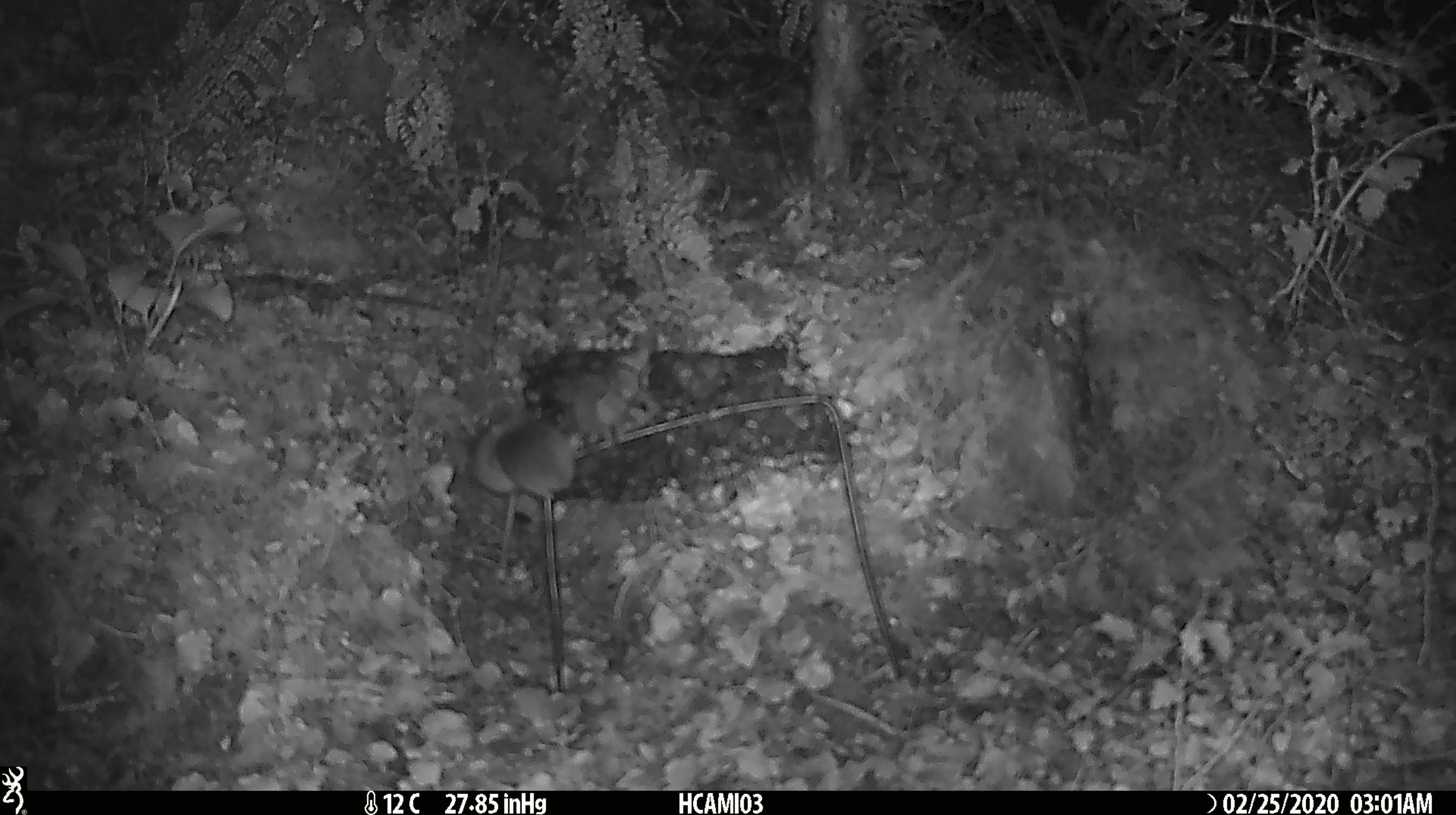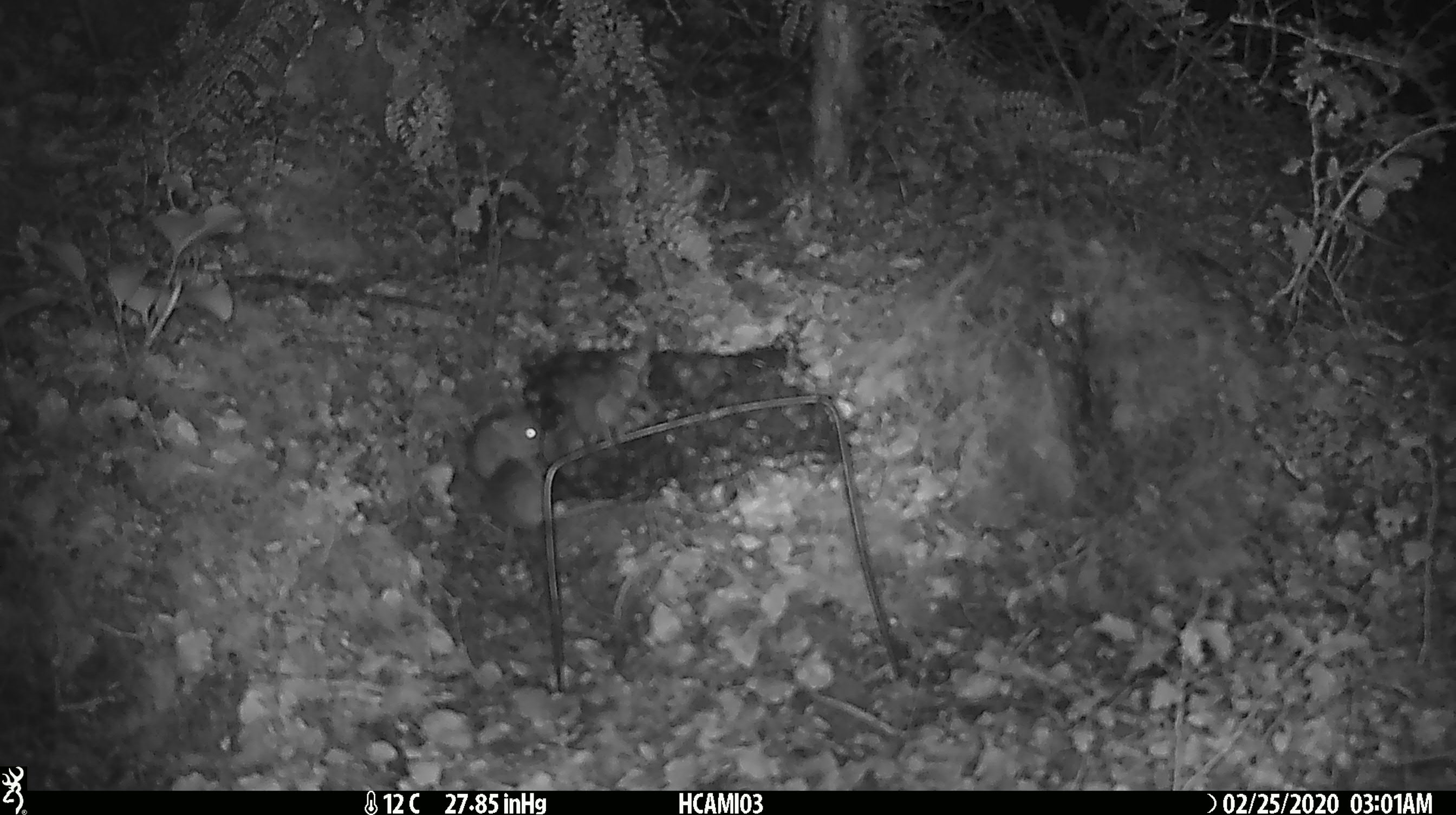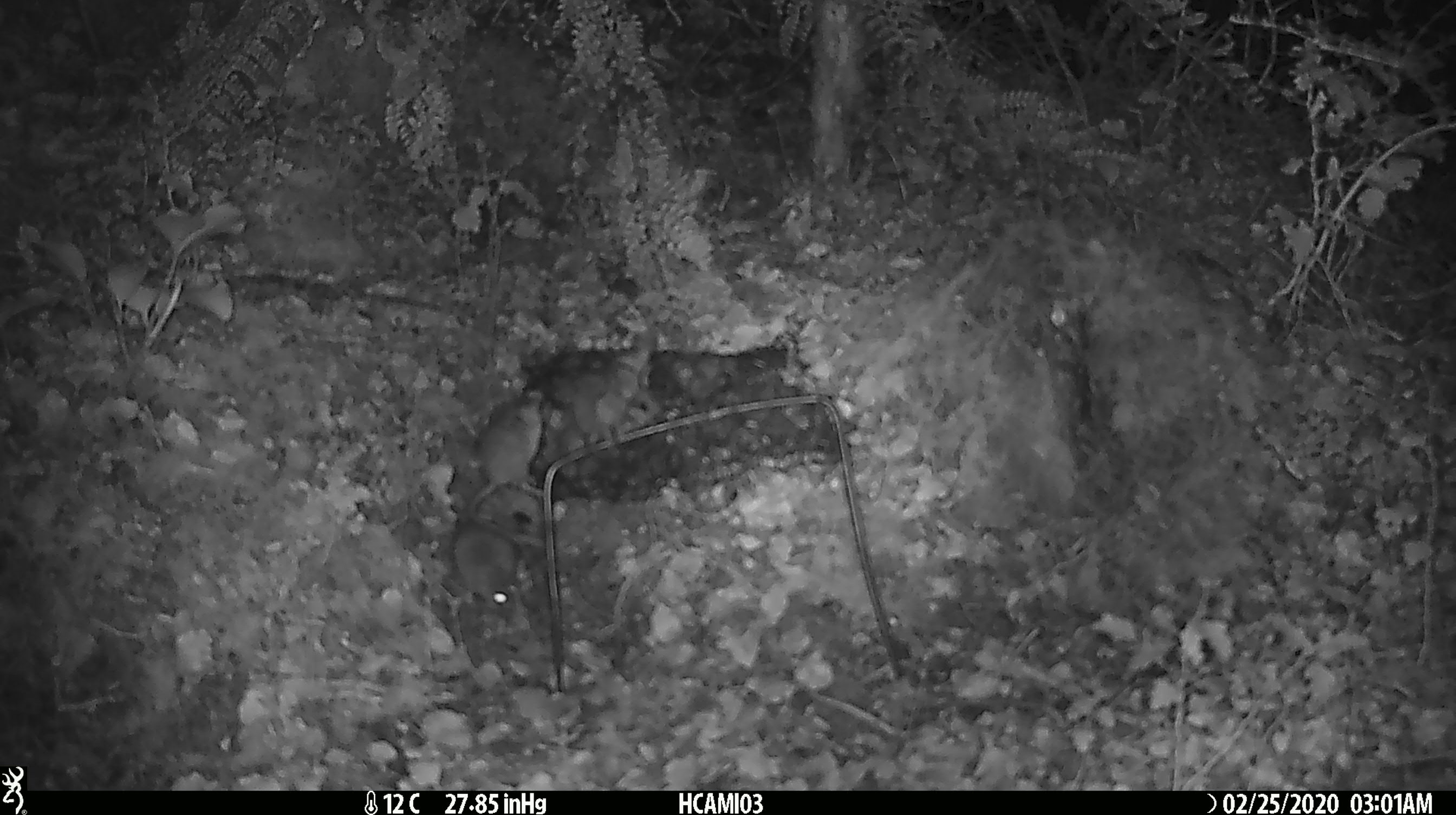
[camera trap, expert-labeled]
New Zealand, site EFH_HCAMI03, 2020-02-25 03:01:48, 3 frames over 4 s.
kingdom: Animalia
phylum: Chordata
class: Mammalia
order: Rodentia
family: Muridae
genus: Mus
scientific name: Mus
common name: mouse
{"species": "mouse (Mus)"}